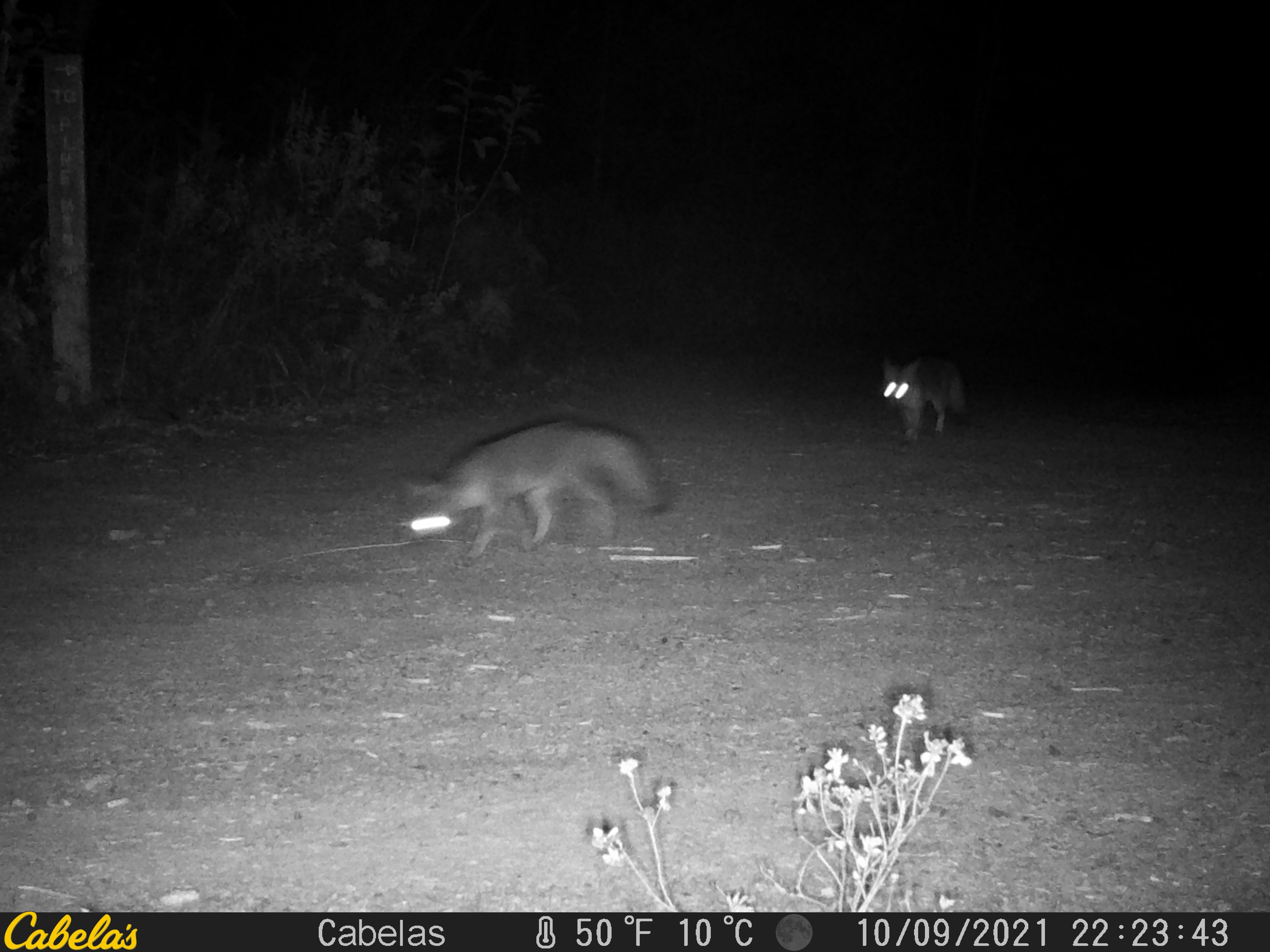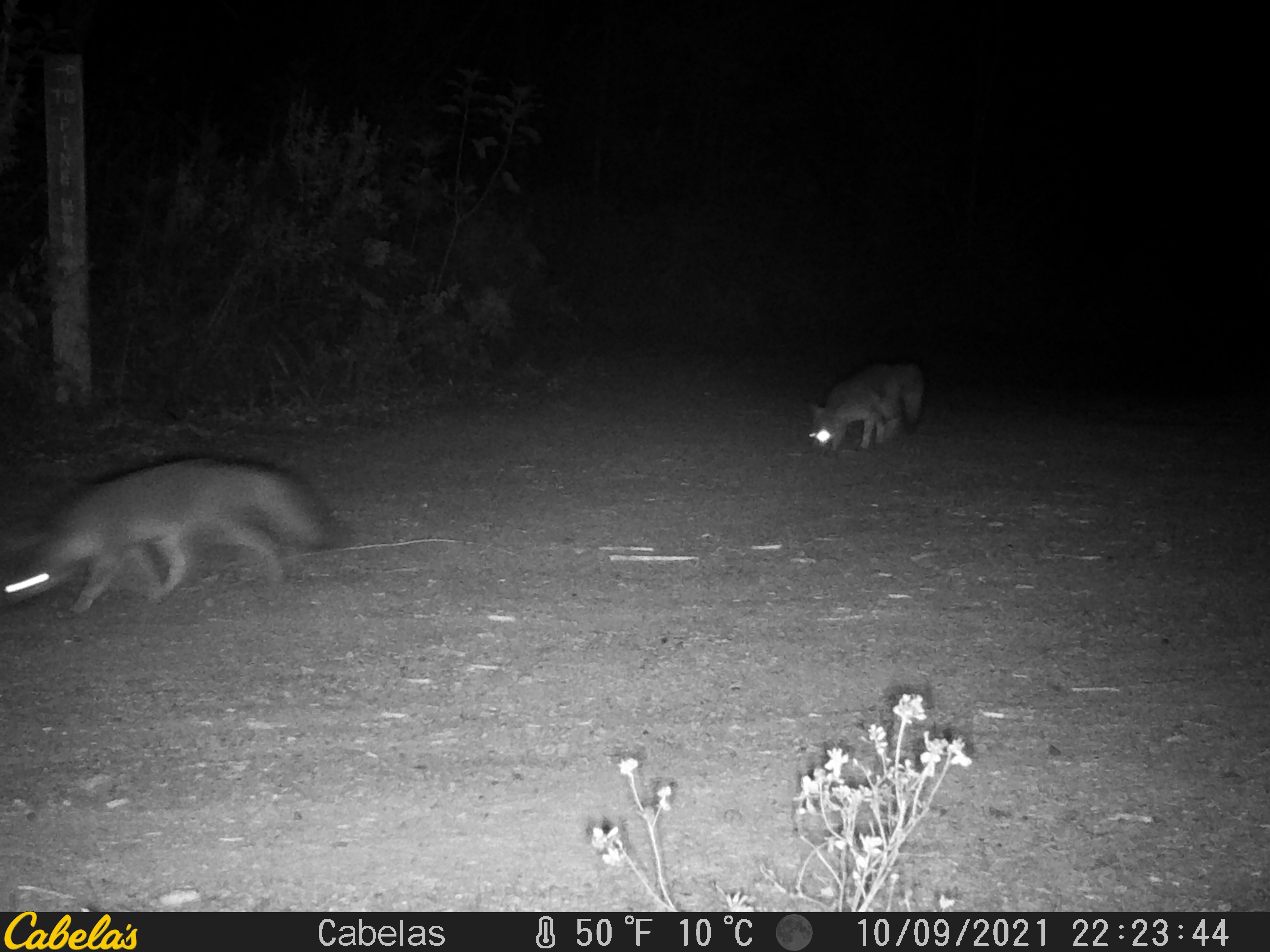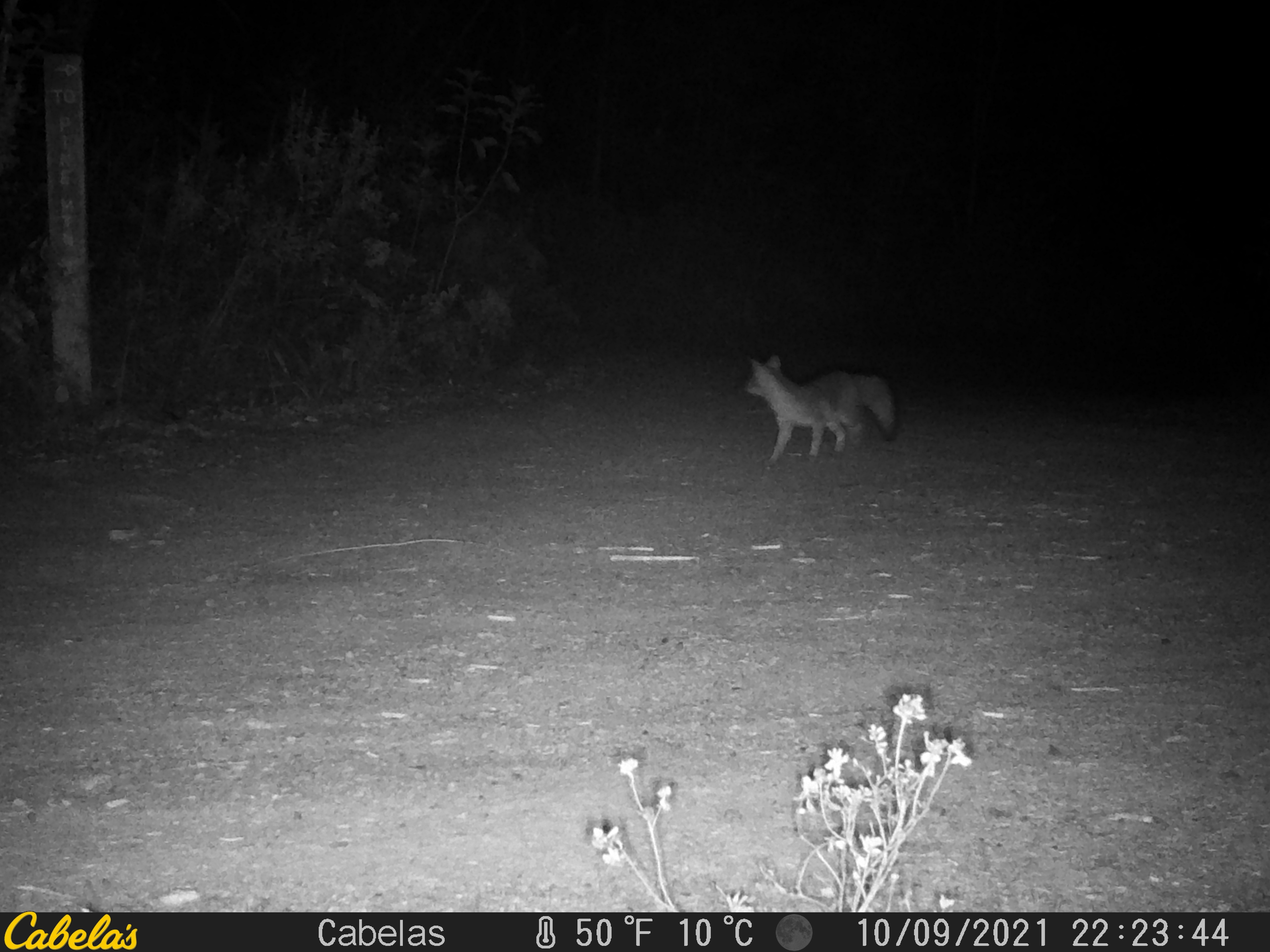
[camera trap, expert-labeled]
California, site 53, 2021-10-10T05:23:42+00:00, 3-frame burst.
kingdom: Animalia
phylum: Chordata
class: Mammalia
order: Carnivora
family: Canidae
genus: Urocyon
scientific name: Urocyon cinereoargenteus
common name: gray fox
Gray fox (Urocyon cinereoargenteus).